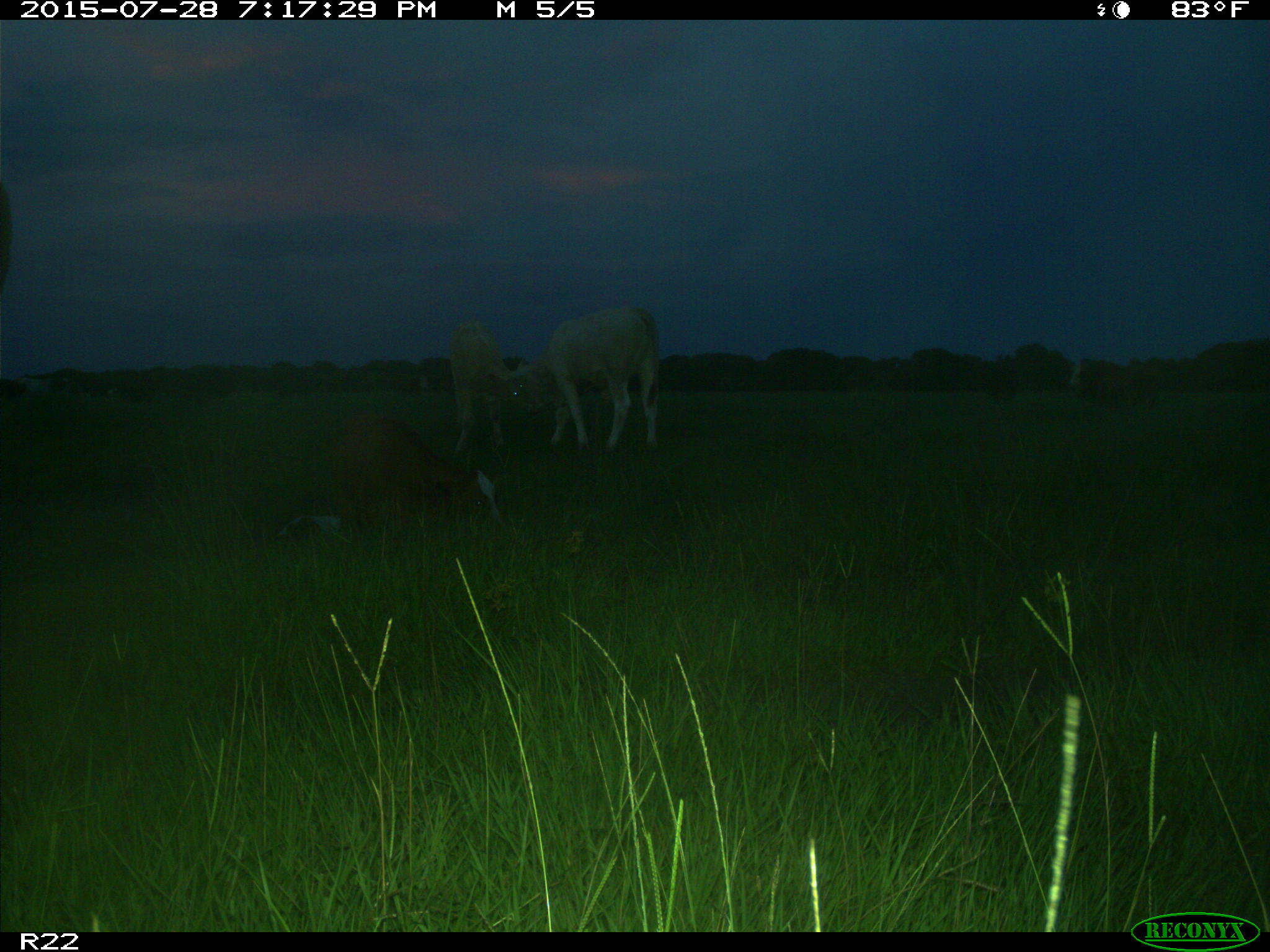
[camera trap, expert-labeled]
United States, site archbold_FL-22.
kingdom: Animalia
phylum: Chordata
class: Mammalia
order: Artiodactyla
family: Bovidae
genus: Bos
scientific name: Bos taurus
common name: domestic cow